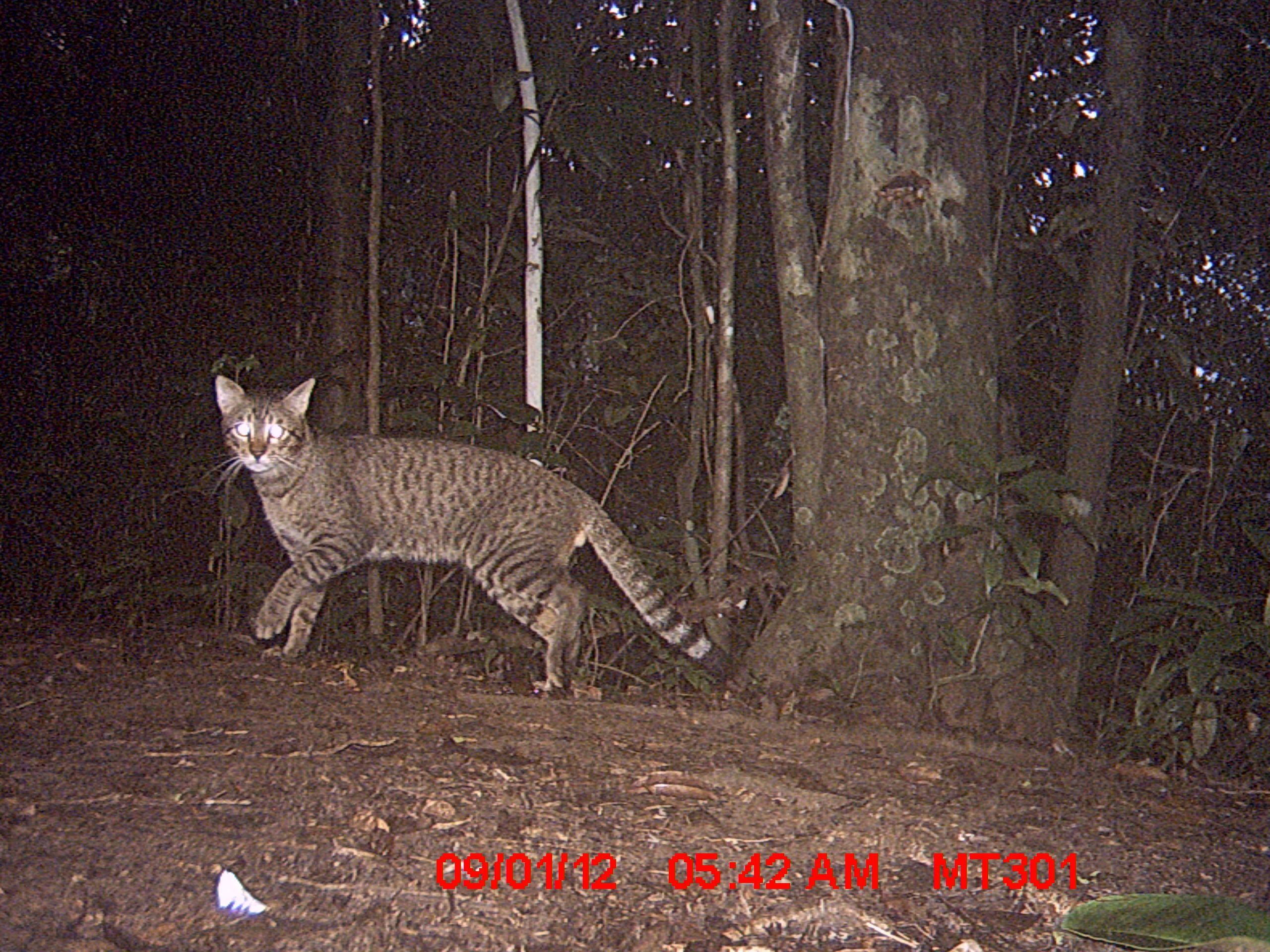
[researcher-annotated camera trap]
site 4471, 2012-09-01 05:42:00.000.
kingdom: Animalia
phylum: Chordata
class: Mammalia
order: Carnivora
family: Felidae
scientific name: Felidae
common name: felids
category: felis sp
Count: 1.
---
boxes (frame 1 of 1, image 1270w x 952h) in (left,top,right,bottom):
felis sp: (209,373,735,695)